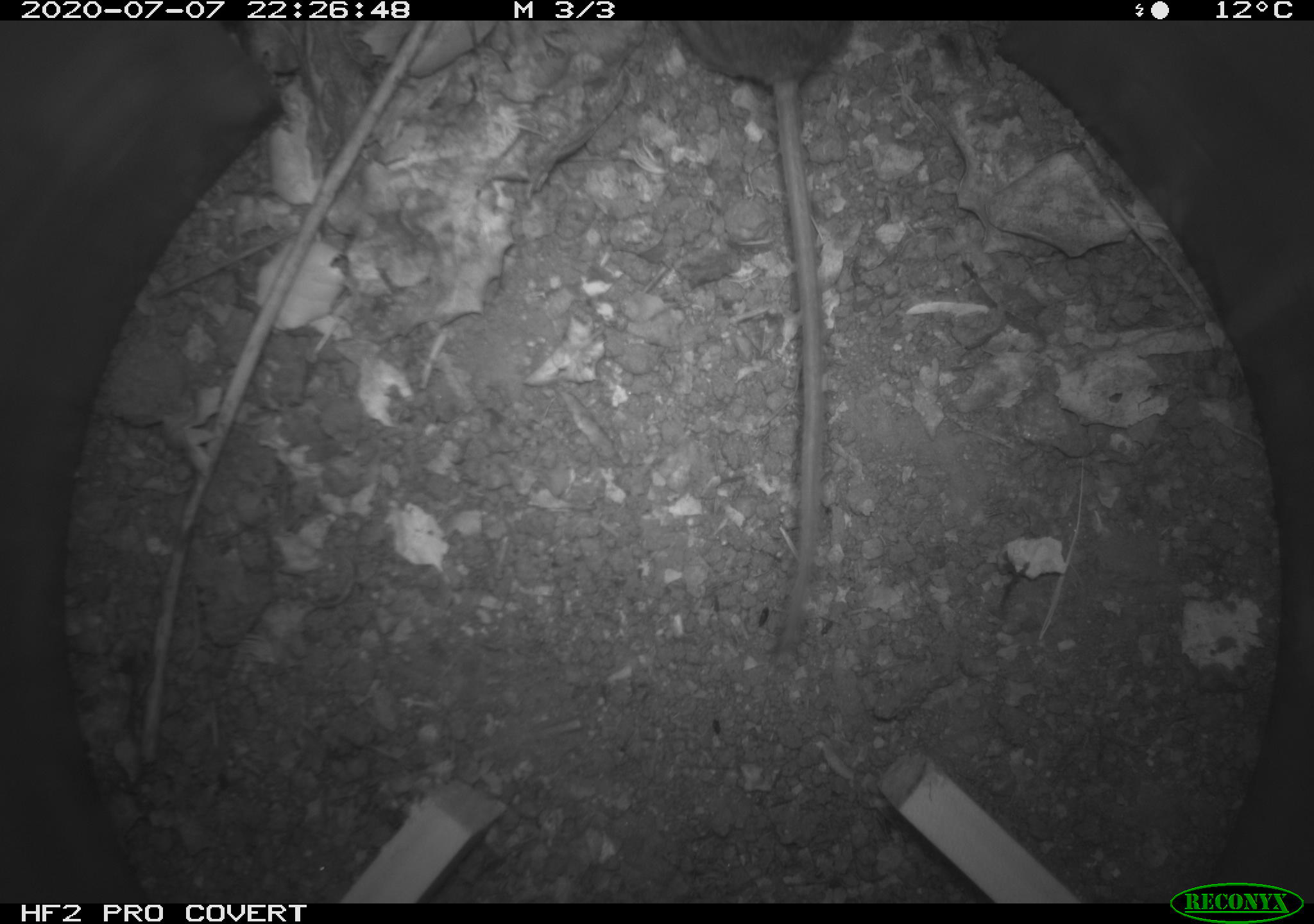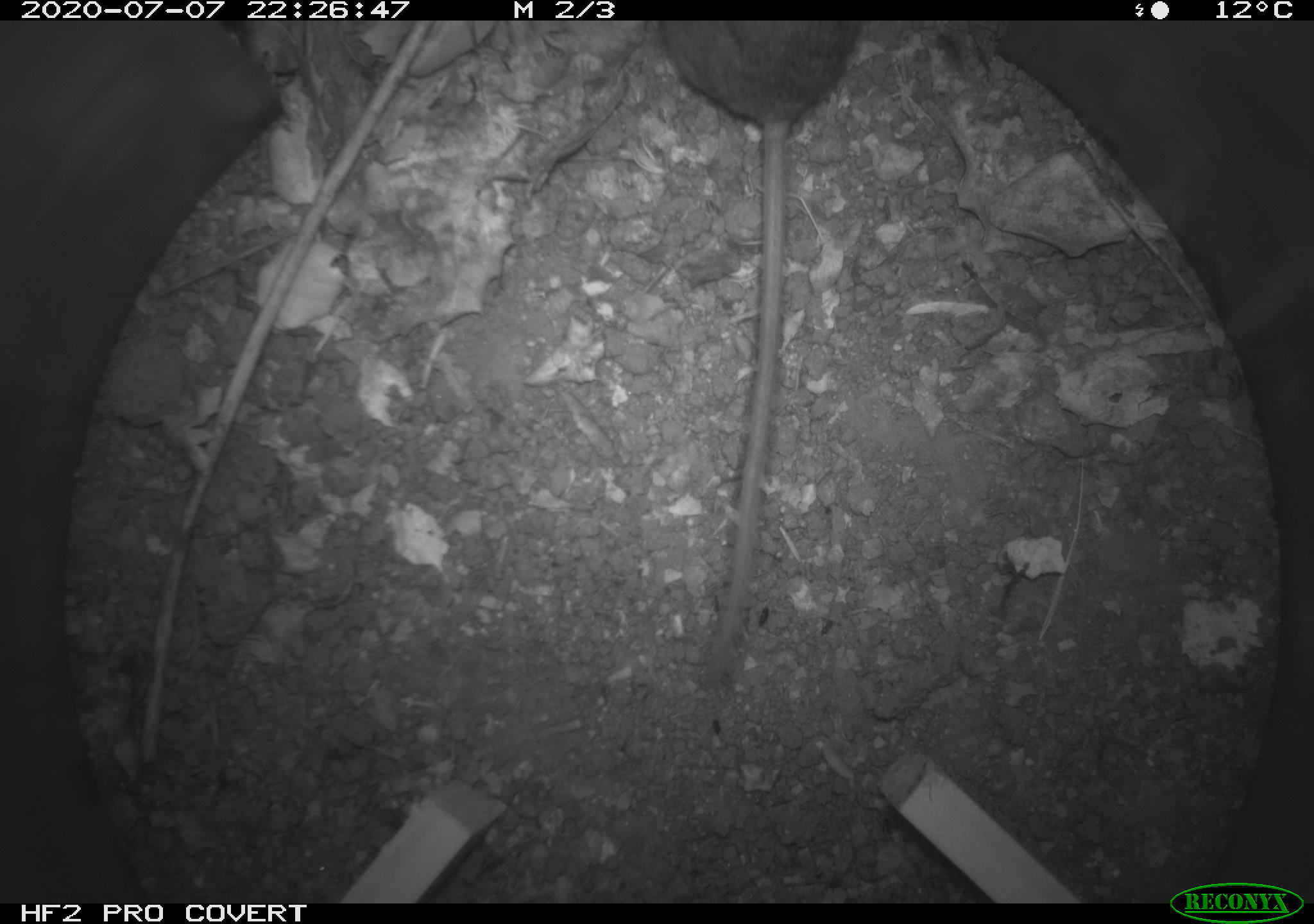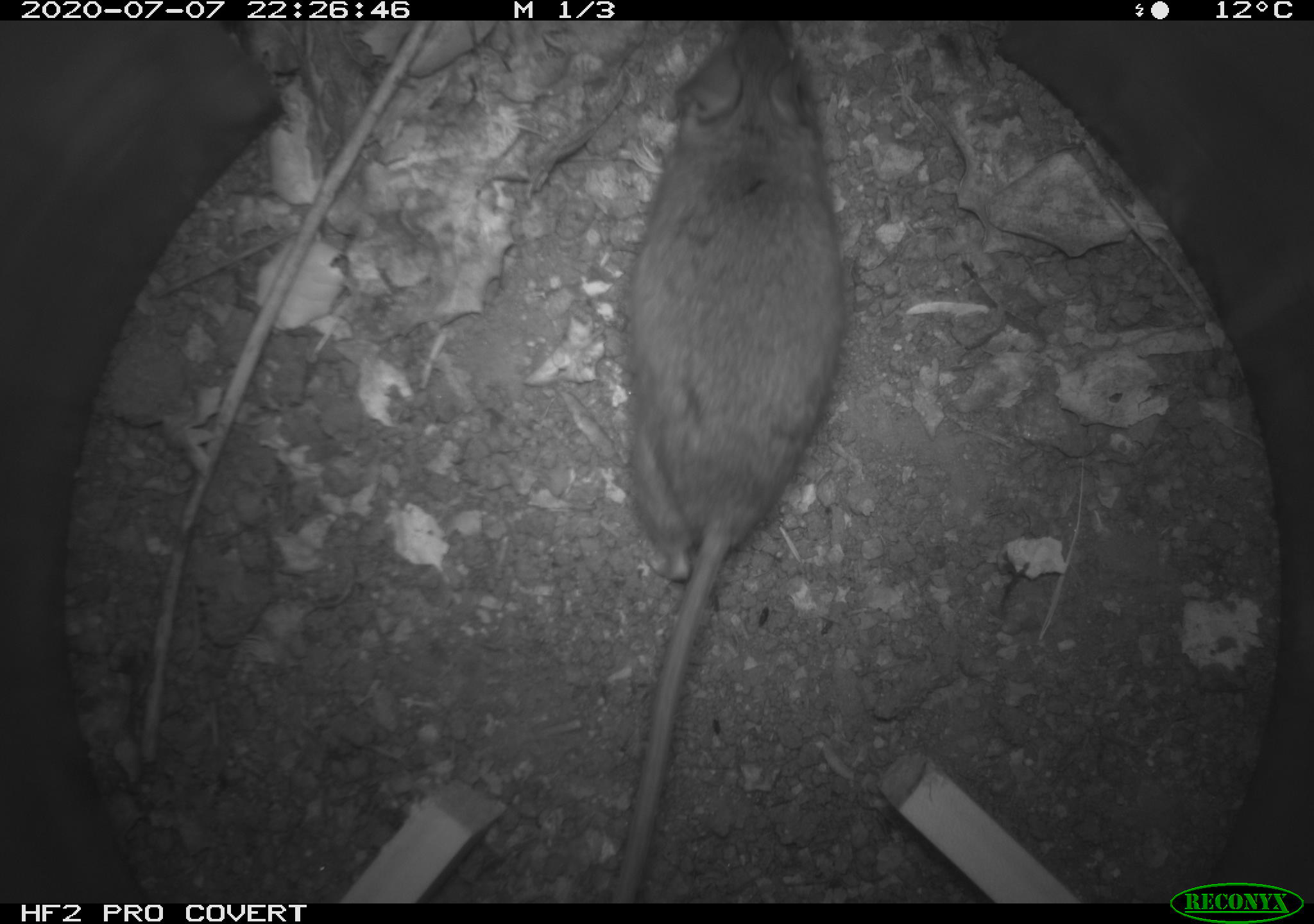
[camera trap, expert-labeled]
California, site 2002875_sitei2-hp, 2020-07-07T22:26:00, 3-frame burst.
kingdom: Animalia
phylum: Chordata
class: Mammalia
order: Rodentia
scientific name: Rodentia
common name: rodent